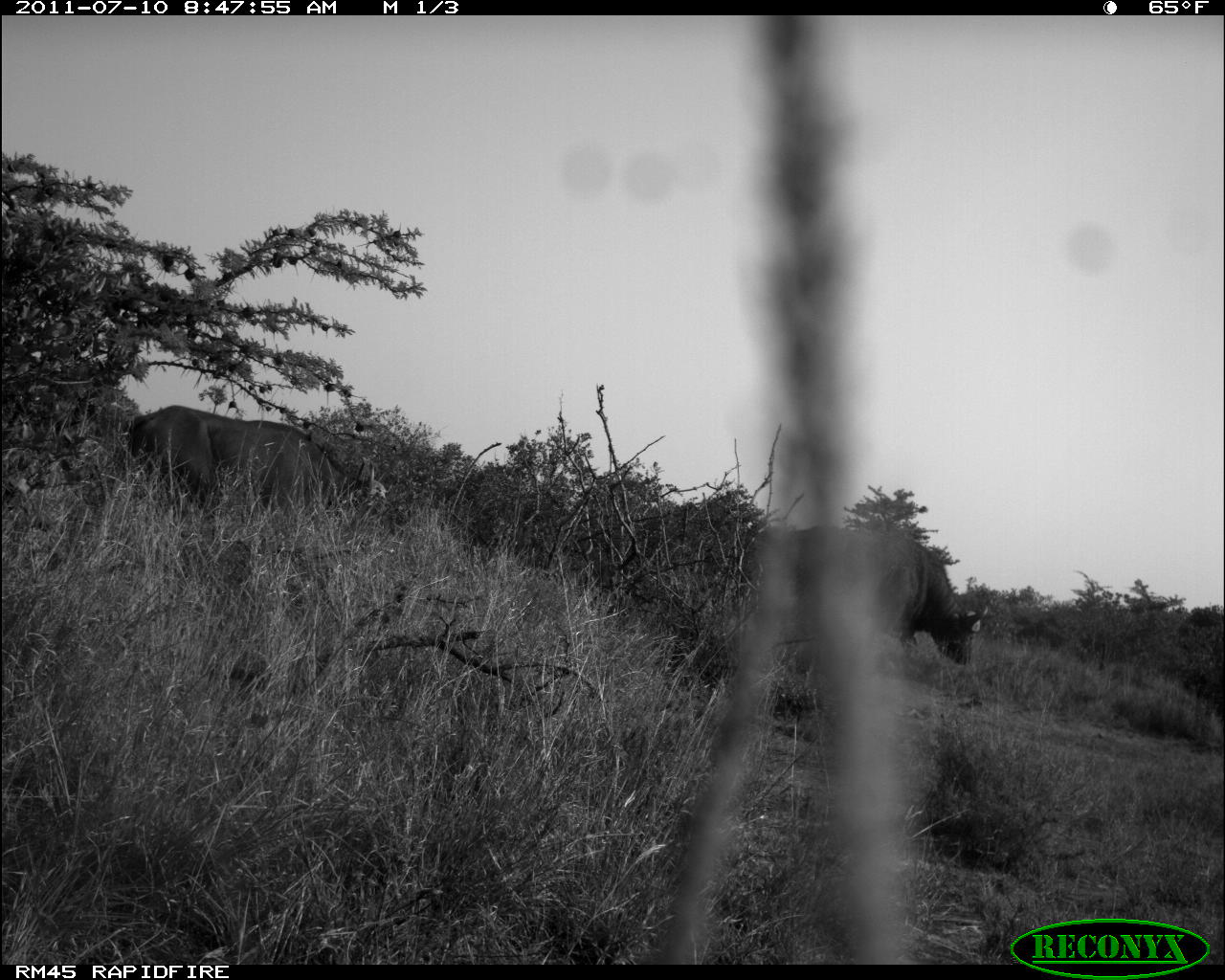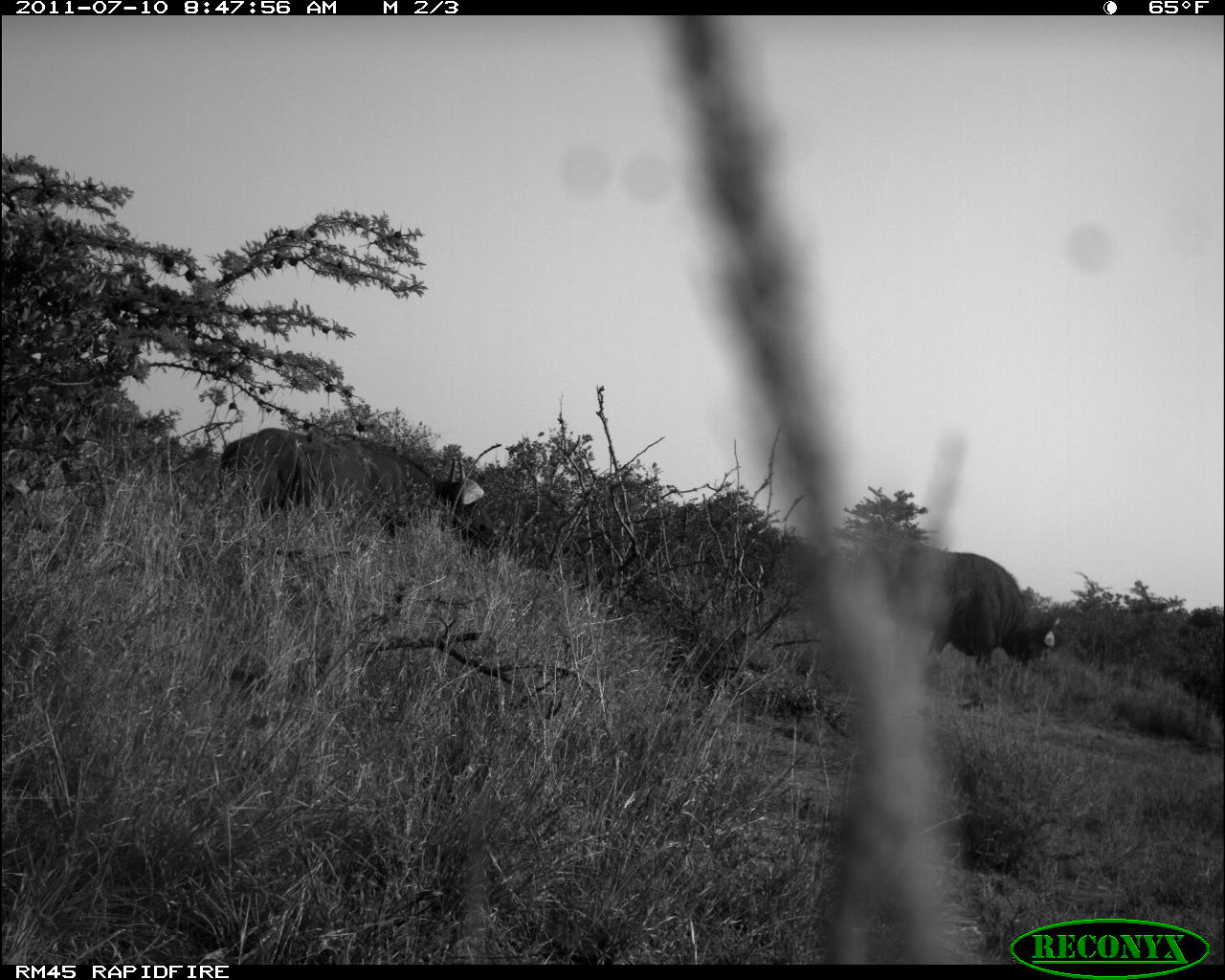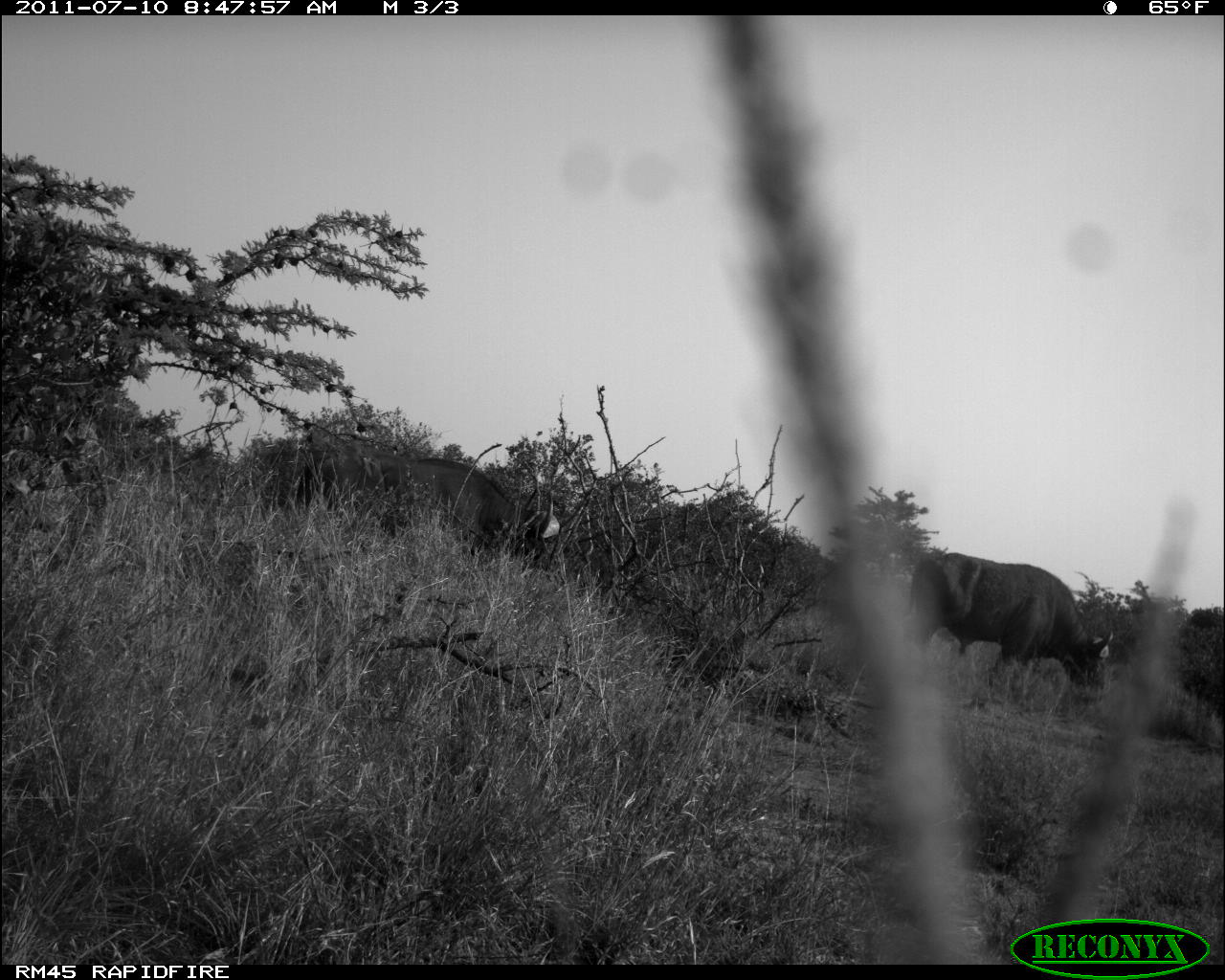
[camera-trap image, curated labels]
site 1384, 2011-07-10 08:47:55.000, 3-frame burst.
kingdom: Animalia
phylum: Chordata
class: Mammalia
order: Artiodactyla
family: Bovidae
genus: Syncerus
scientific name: Syncerus caffer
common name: african buffalo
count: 2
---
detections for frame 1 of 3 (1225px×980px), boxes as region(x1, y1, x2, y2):
syncerus caffer: region(125, 405, 388, 521); region(780, 525, 993, 667)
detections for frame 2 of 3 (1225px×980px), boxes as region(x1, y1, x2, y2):
syncerus caffer: region(221, 427, 503, 548); region(881, 543, 1063, 673)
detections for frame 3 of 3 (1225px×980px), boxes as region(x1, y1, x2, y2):
syncerus caffer: region(898, 552, 1114, 696); region(297, 449, 559, 565)